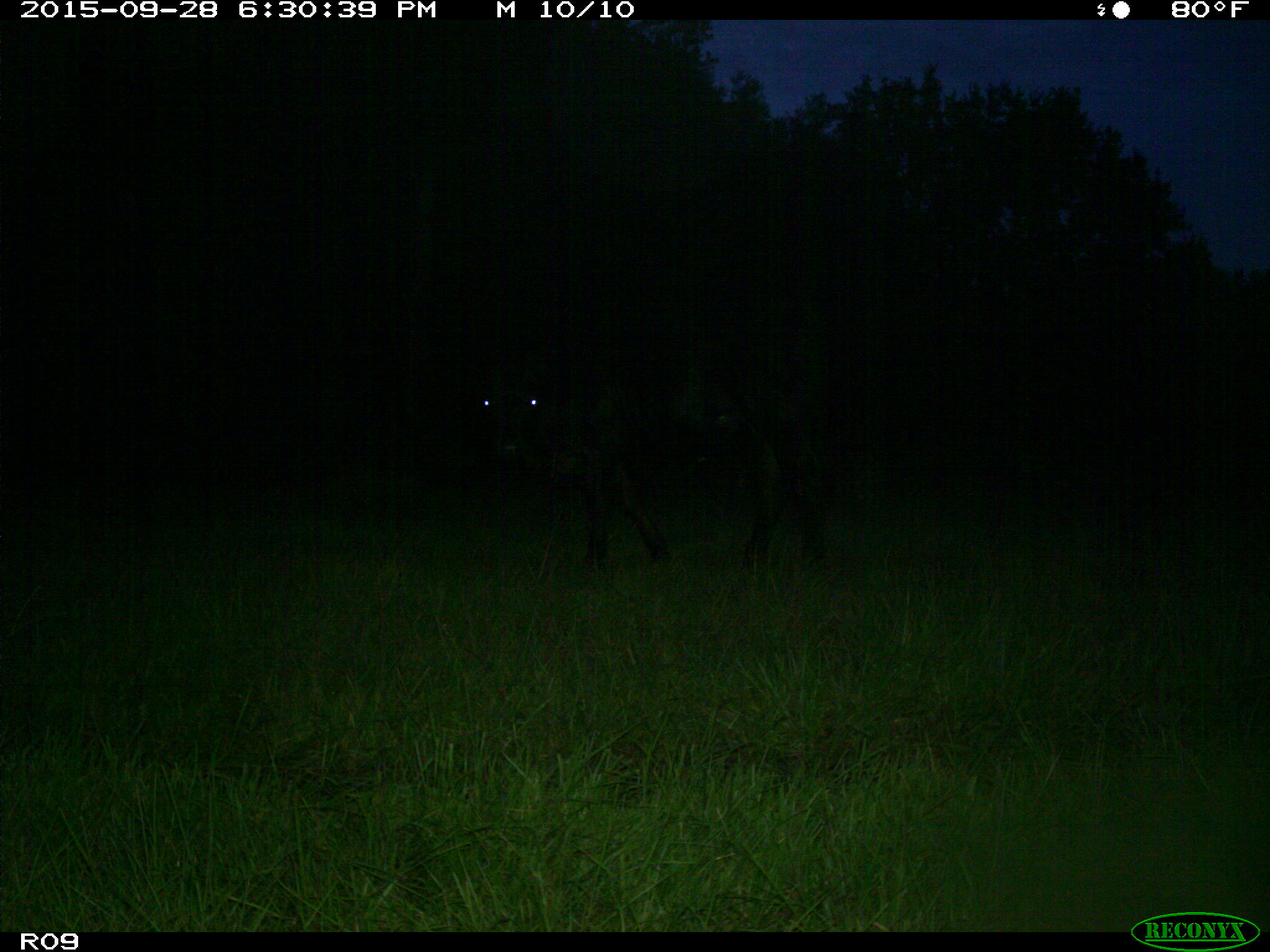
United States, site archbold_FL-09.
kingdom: Animalia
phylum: Chordata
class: Mammalia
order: Artiodactyla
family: Bovidae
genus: Bos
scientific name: Bos taurus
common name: domestic cow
Bos taurus (domestic cow).